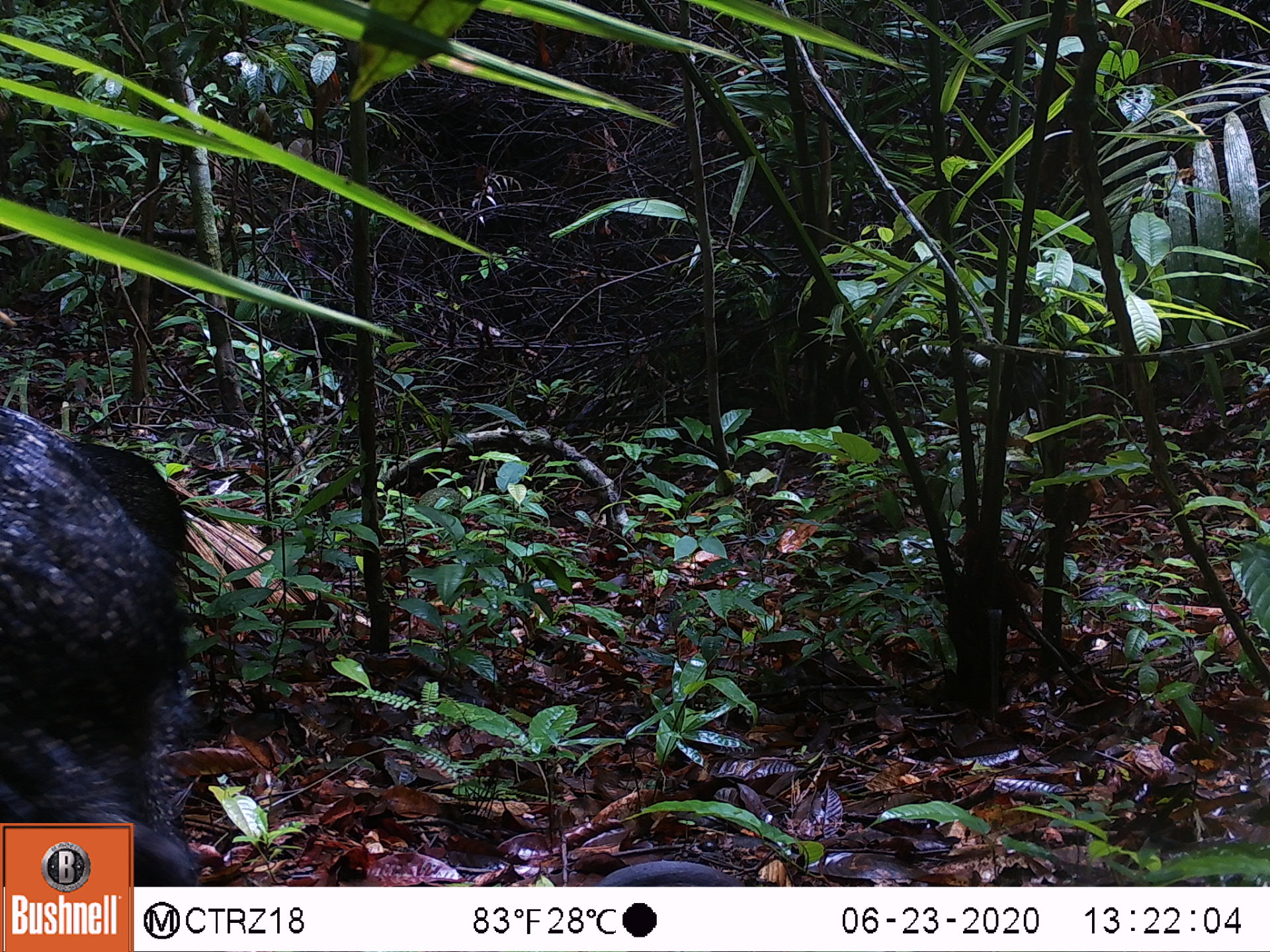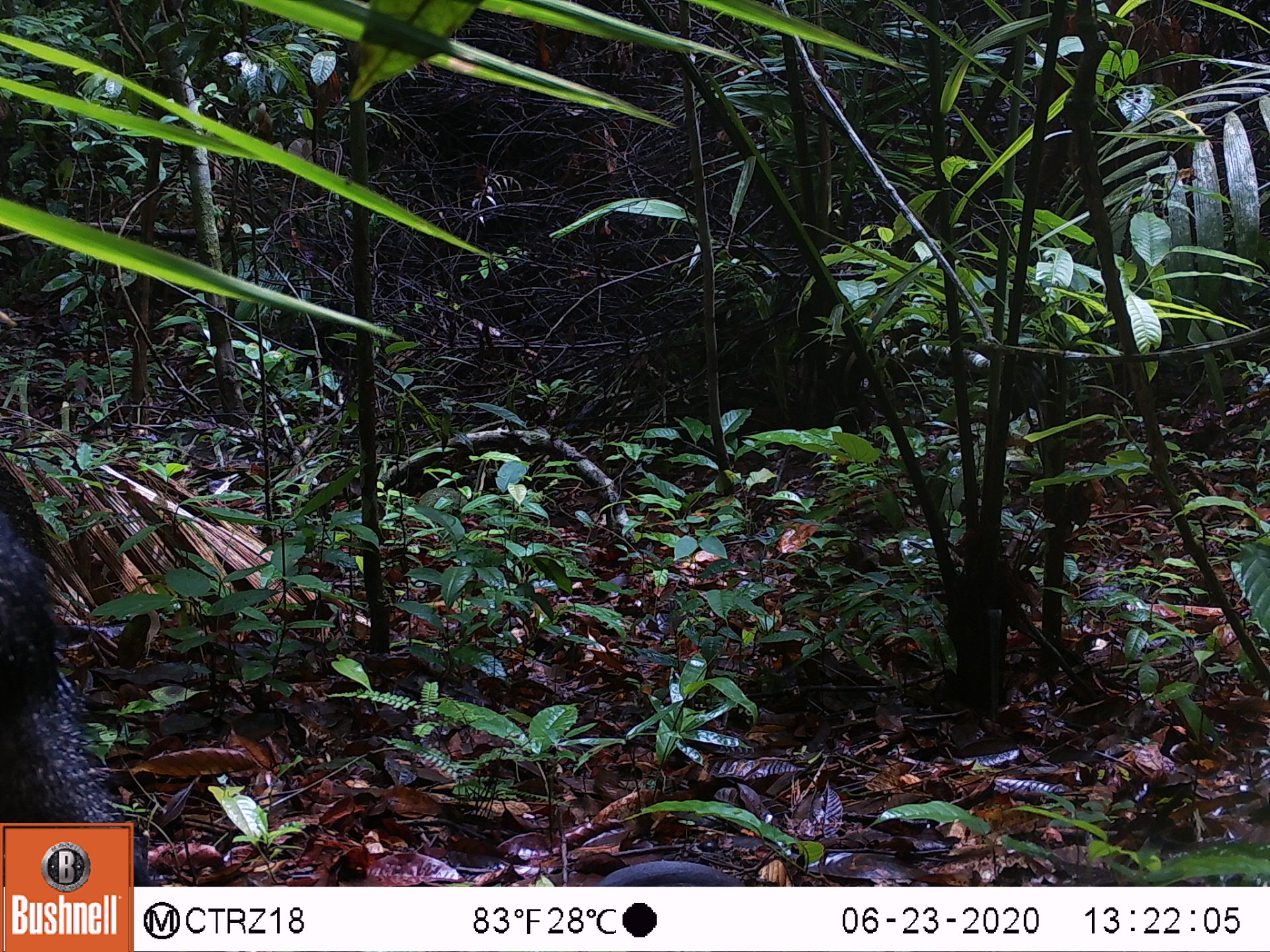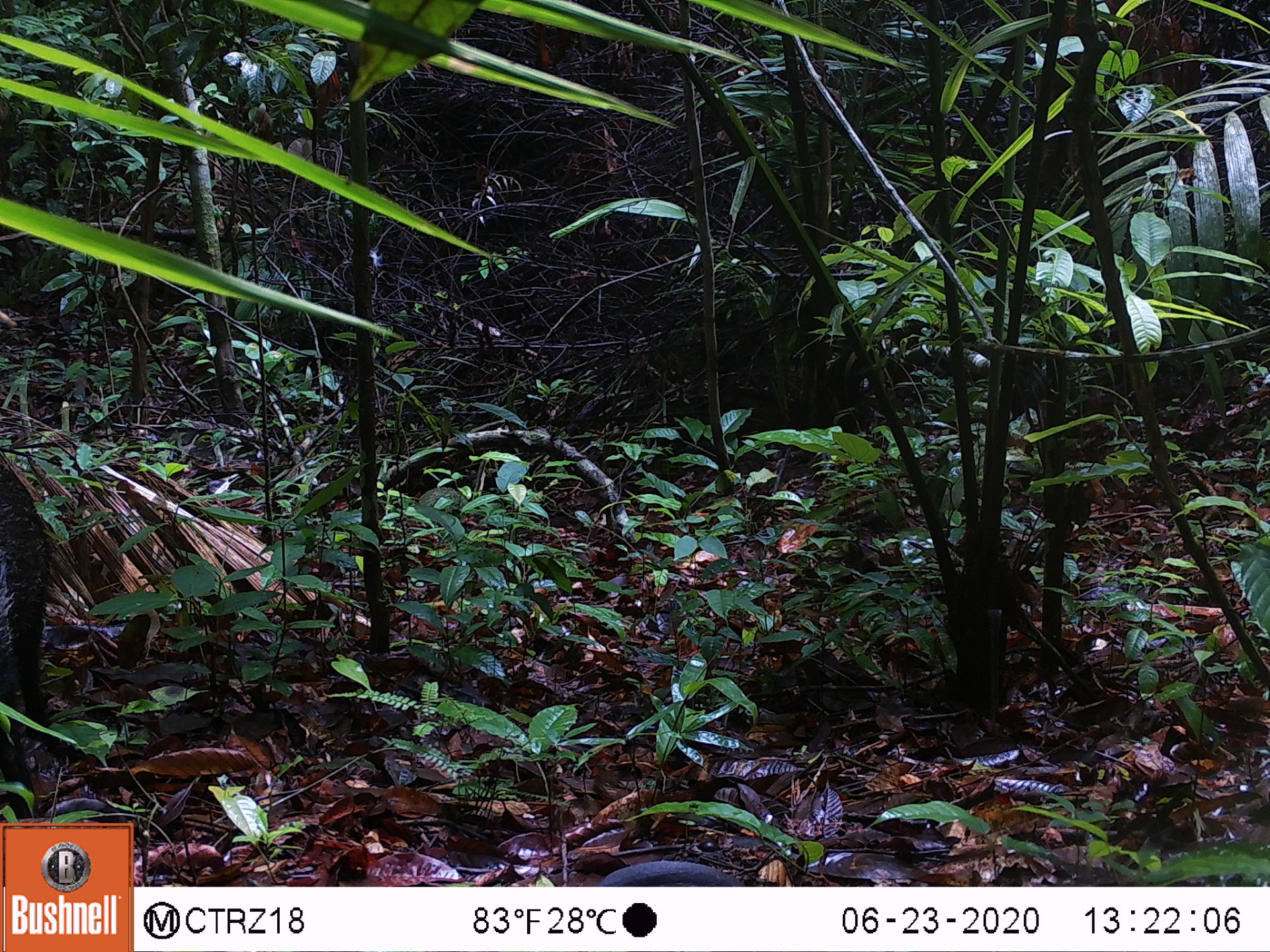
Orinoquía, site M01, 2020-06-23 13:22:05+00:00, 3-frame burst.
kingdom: Animalia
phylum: Chordata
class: Mammalia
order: Artiodactyla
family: Tayassuidae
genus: Pecari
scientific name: Pecari tajacu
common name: collared peccary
Collared peccary (Pecari tajacu).